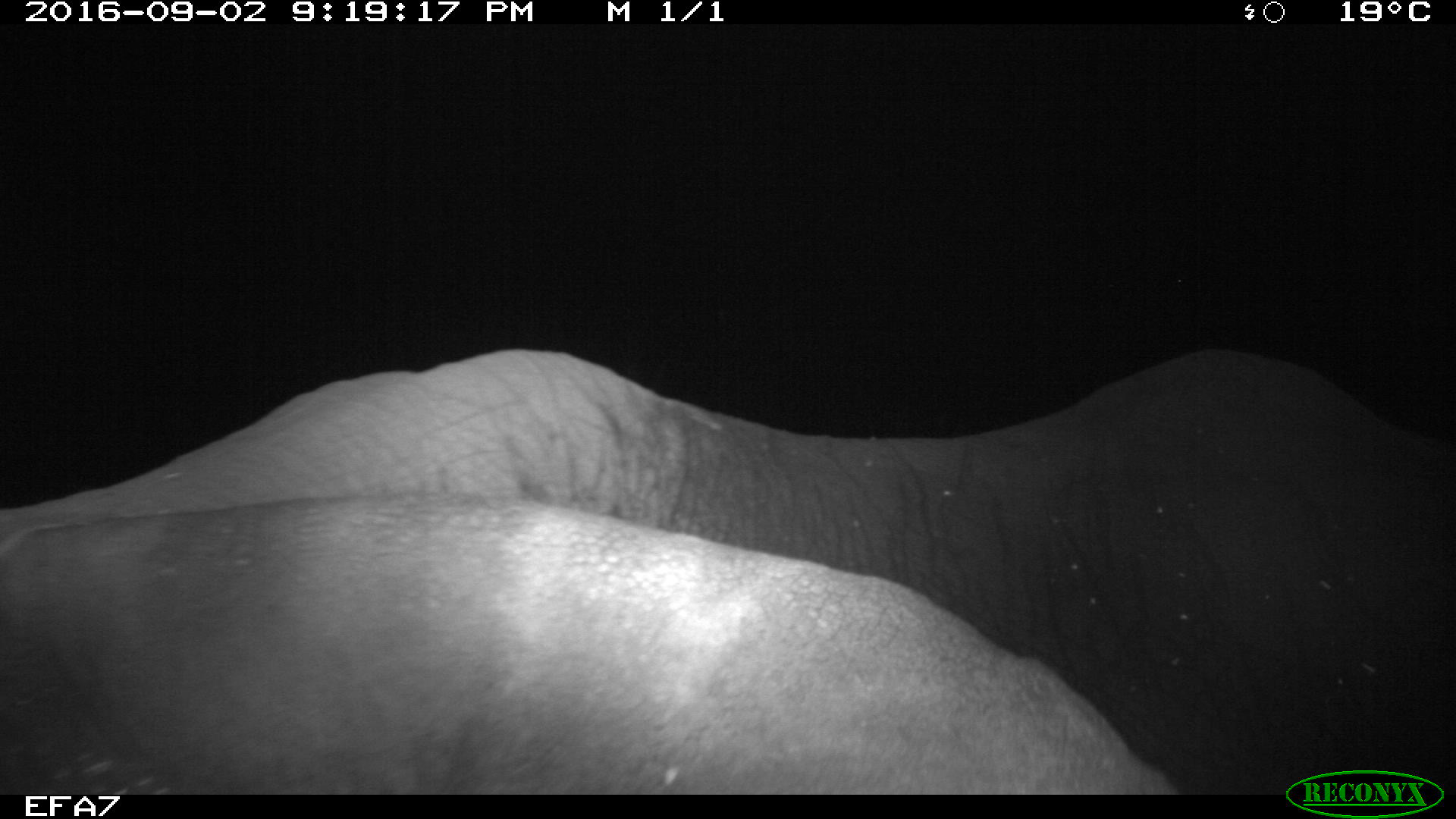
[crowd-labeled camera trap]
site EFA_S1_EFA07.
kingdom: Animalia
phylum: Chordata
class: Mammalia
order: Proboscidea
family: Elephantidae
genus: Loxodonta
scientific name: Loxodonta africana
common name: african bush elephant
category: elephant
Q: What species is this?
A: Elephant (african bush elephant) (Loxodonta africana).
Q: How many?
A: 2.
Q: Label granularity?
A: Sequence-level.